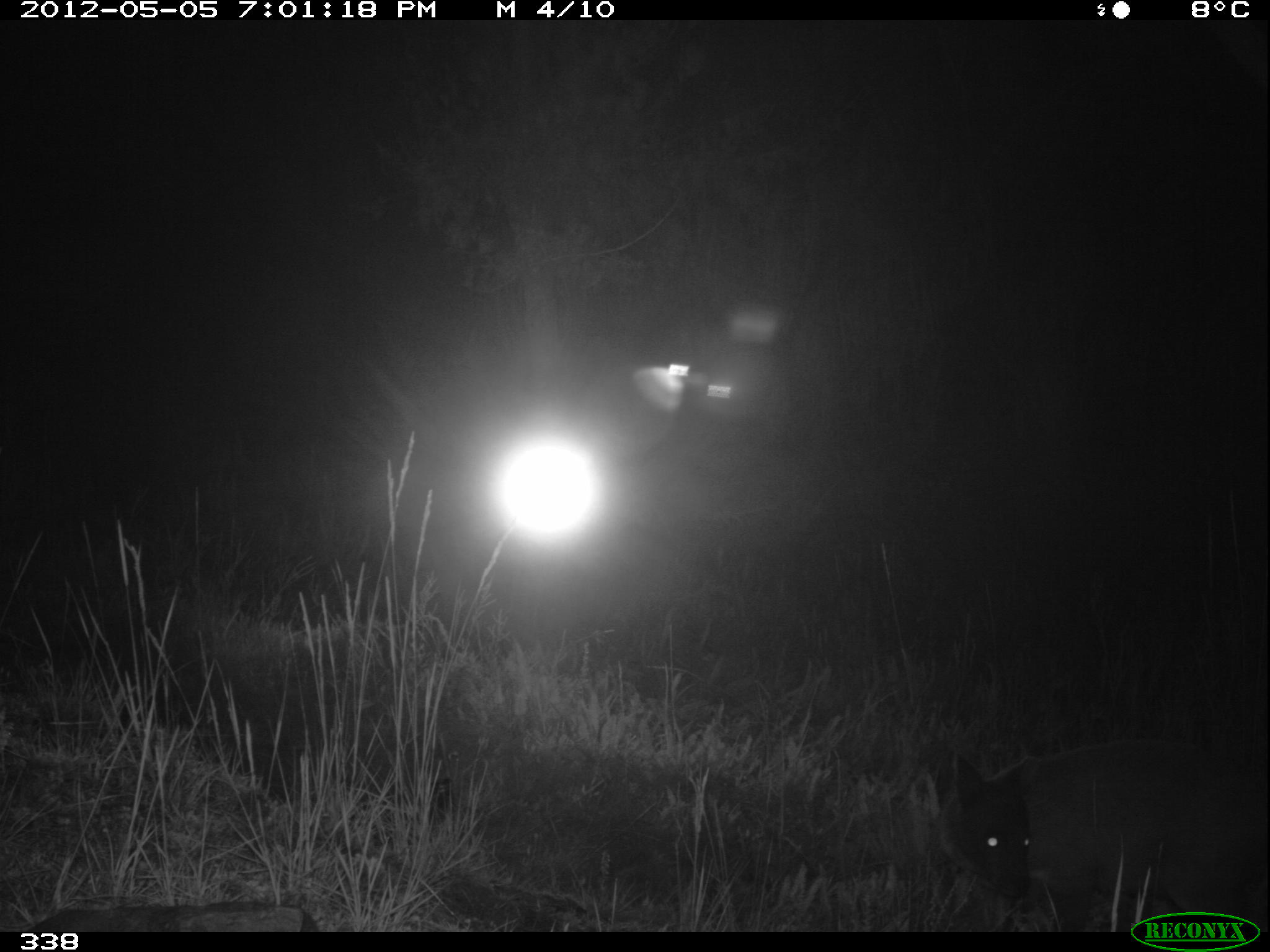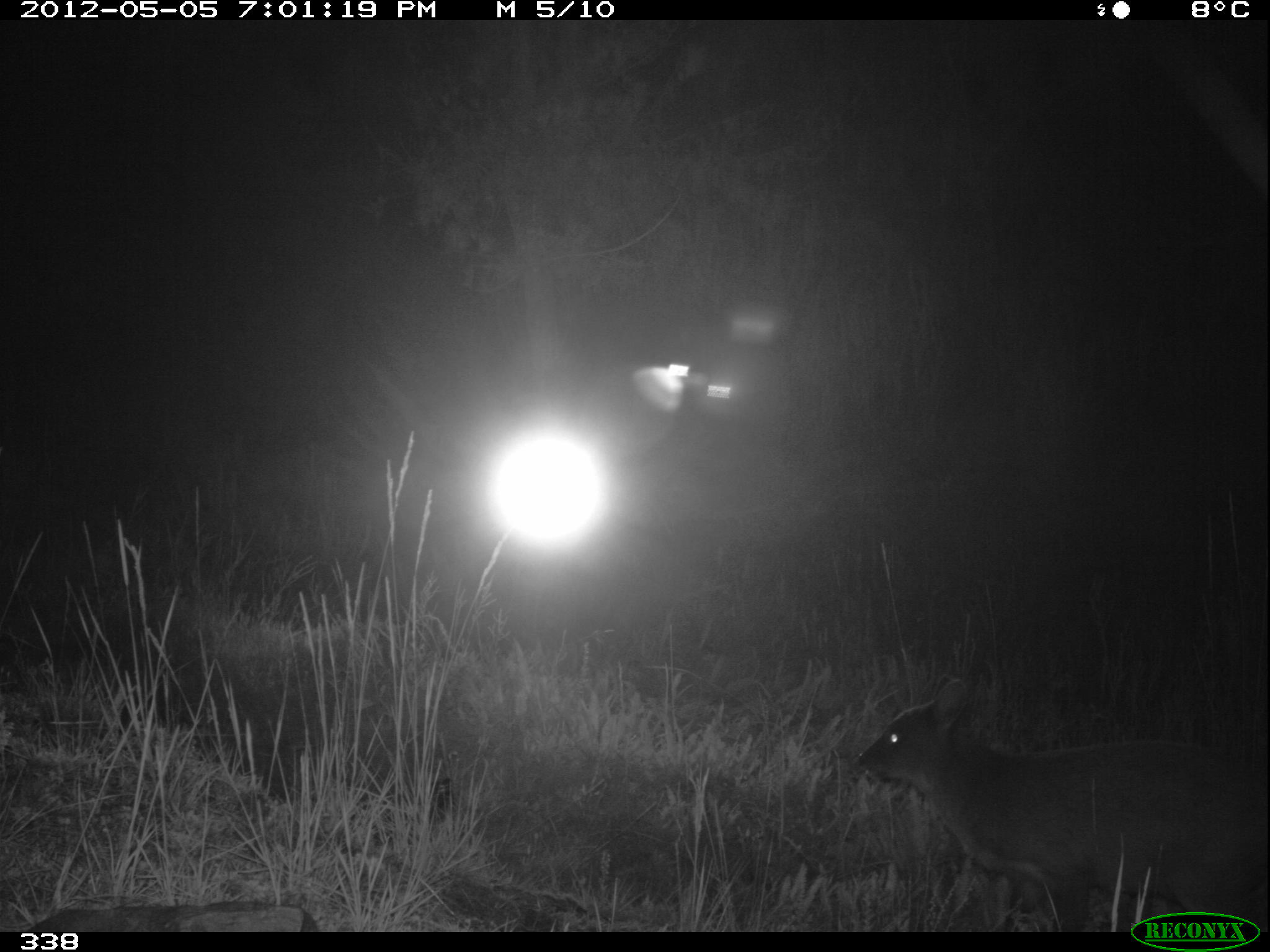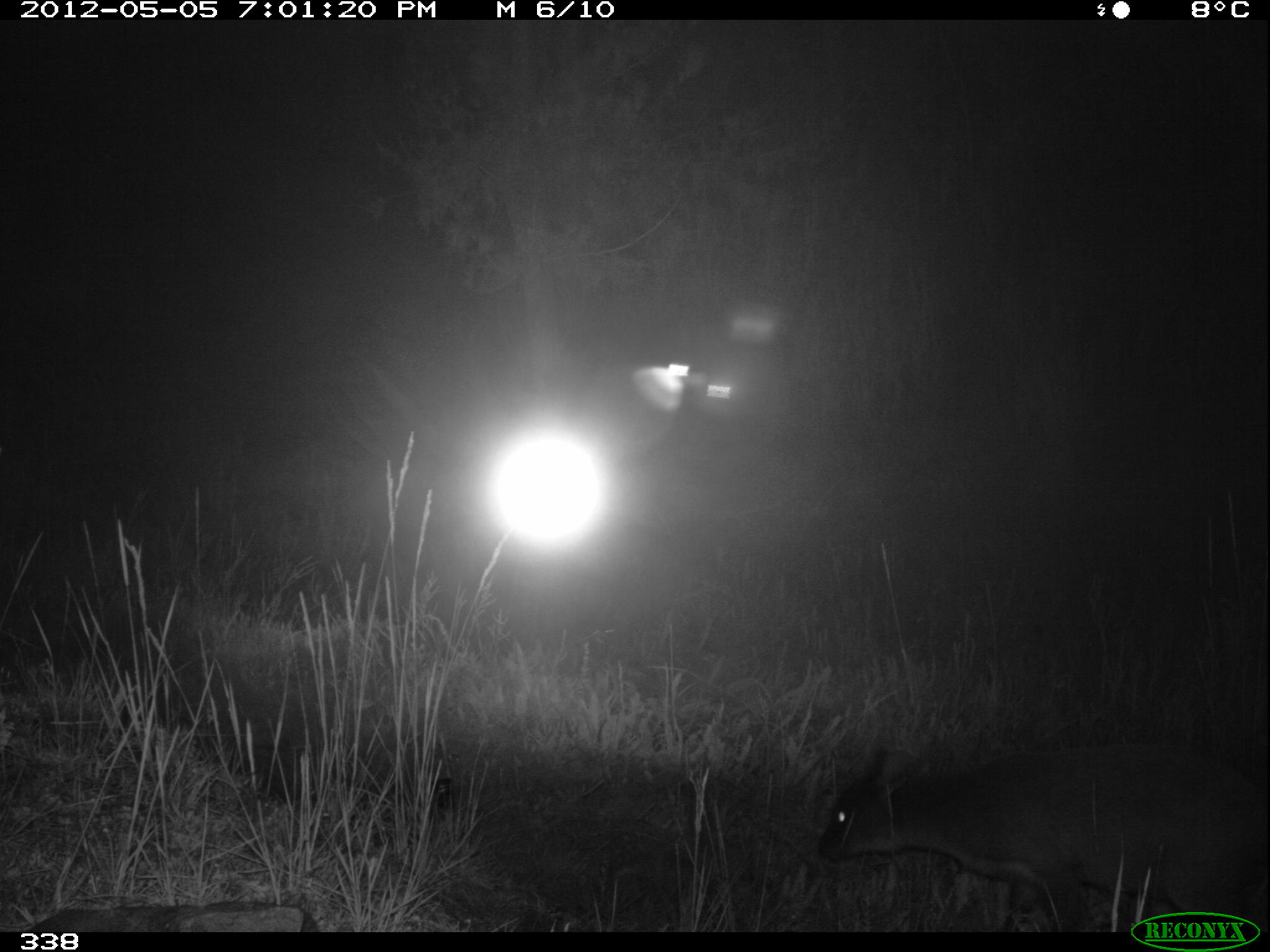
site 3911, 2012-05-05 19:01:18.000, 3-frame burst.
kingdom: Animalia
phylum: Chordata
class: Mammalia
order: Artiodactyla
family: Cervidae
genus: Mazama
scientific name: Mazama chunyi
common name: dwarf brocket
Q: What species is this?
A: Mazama chunyi (dwarf brocket).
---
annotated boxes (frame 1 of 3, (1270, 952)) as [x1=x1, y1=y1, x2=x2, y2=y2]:
mazama chunyi: [x1=940, y1=740, x2=1267, y2=932]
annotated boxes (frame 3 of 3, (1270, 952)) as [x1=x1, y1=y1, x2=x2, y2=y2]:
mazama chunyi: [x1=816, y1=740, x2=1267, y2=932]